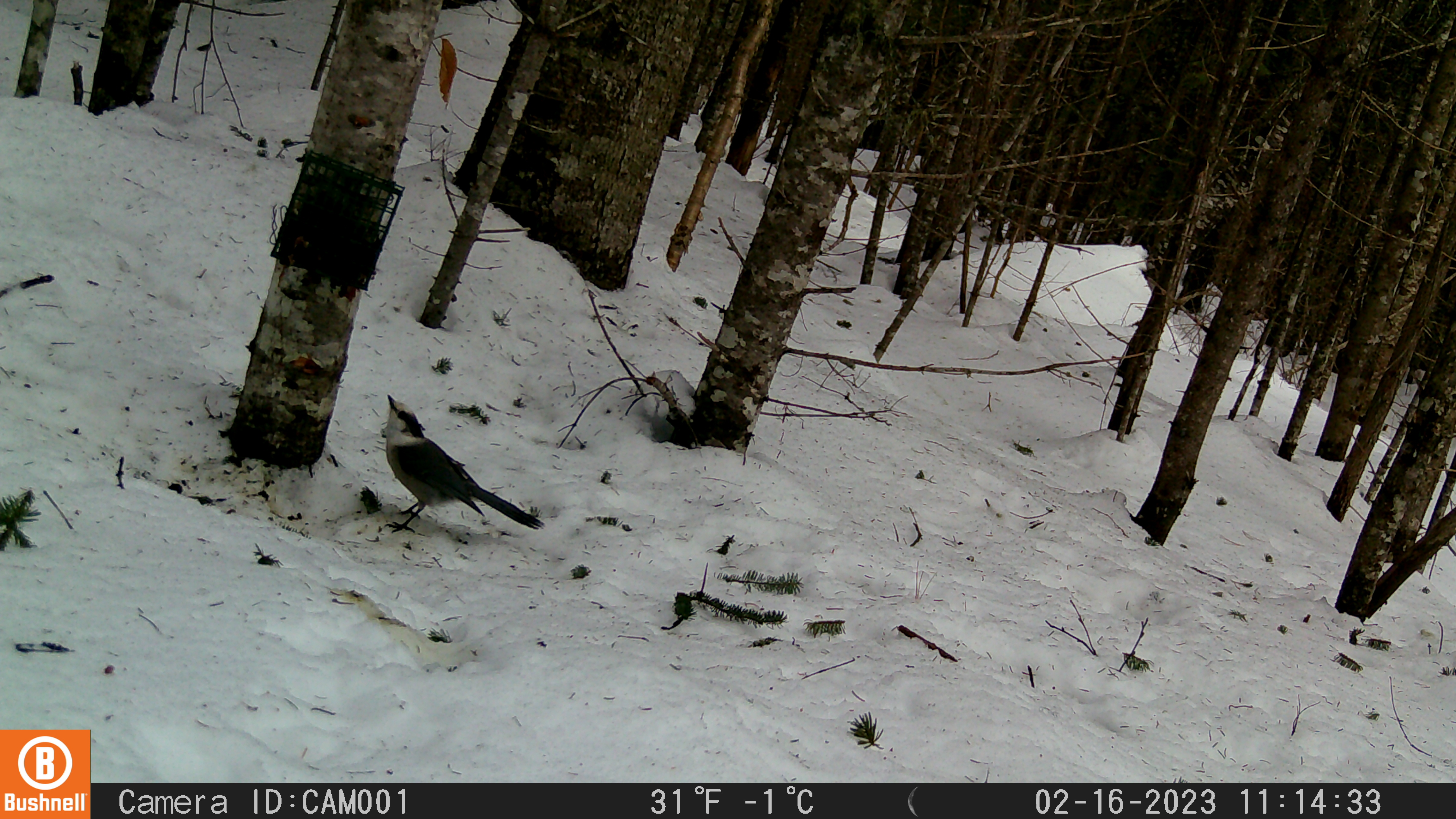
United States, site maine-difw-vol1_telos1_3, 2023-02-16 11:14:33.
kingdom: Animalia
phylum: Chordata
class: Aves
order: Passeriformes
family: Corvidae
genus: Perisoreus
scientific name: Perisoreus canadensis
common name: canada jay